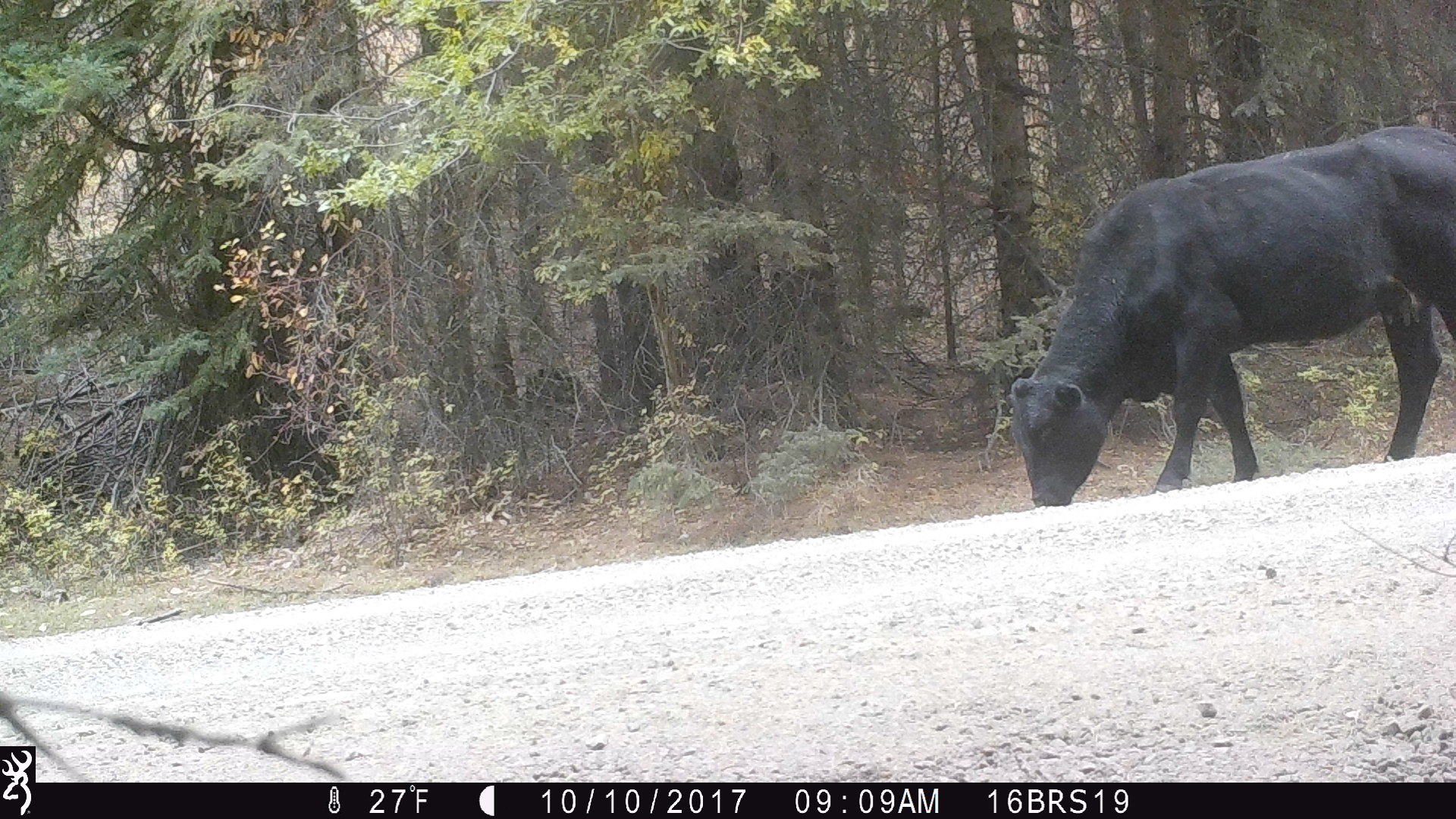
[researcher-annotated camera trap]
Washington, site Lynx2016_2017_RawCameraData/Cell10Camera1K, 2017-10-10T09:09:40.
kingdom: Animalia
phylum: Chordata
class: Mammalia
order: Artiodactyla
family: Bovidae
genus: Bos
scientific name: Bos taurus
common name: domestic cattle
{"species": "domestic cattle (Bos taurus)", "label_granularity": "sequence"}